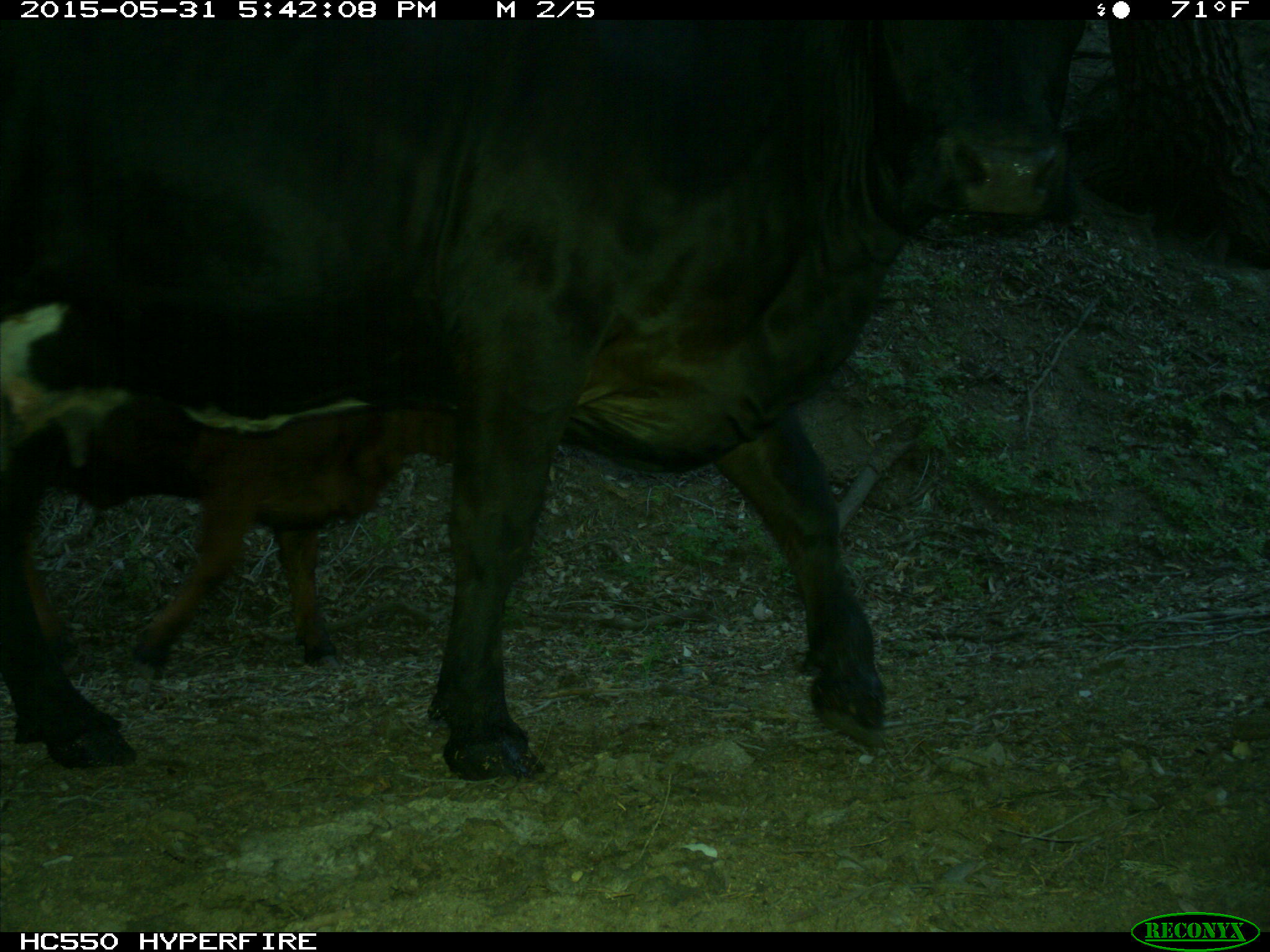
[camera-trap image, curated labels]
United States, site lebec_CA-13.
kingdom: Animalia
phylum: Chordata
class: Mammalia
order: Artiodactyla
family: Bovidae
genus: Bos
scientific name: Bos taurus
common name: domestic cow